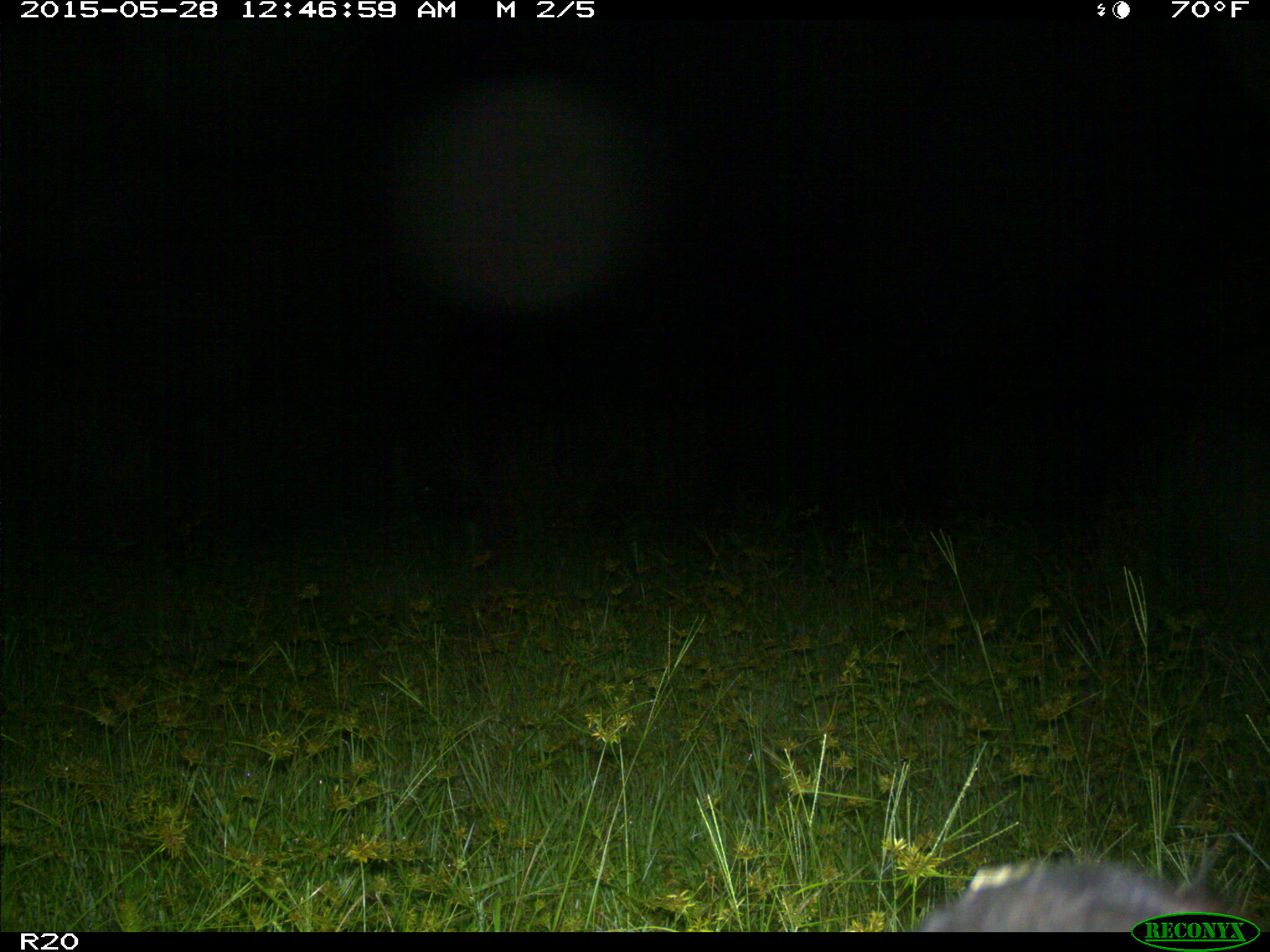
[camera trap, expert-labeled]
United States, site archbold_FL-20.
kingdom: Animalia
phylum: Chordata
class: Mammalia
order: Artiodactyla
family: Bovidae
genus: Bos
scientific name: Bos taurus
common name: domestic cow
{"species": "Bos taurus (domestic cow)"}